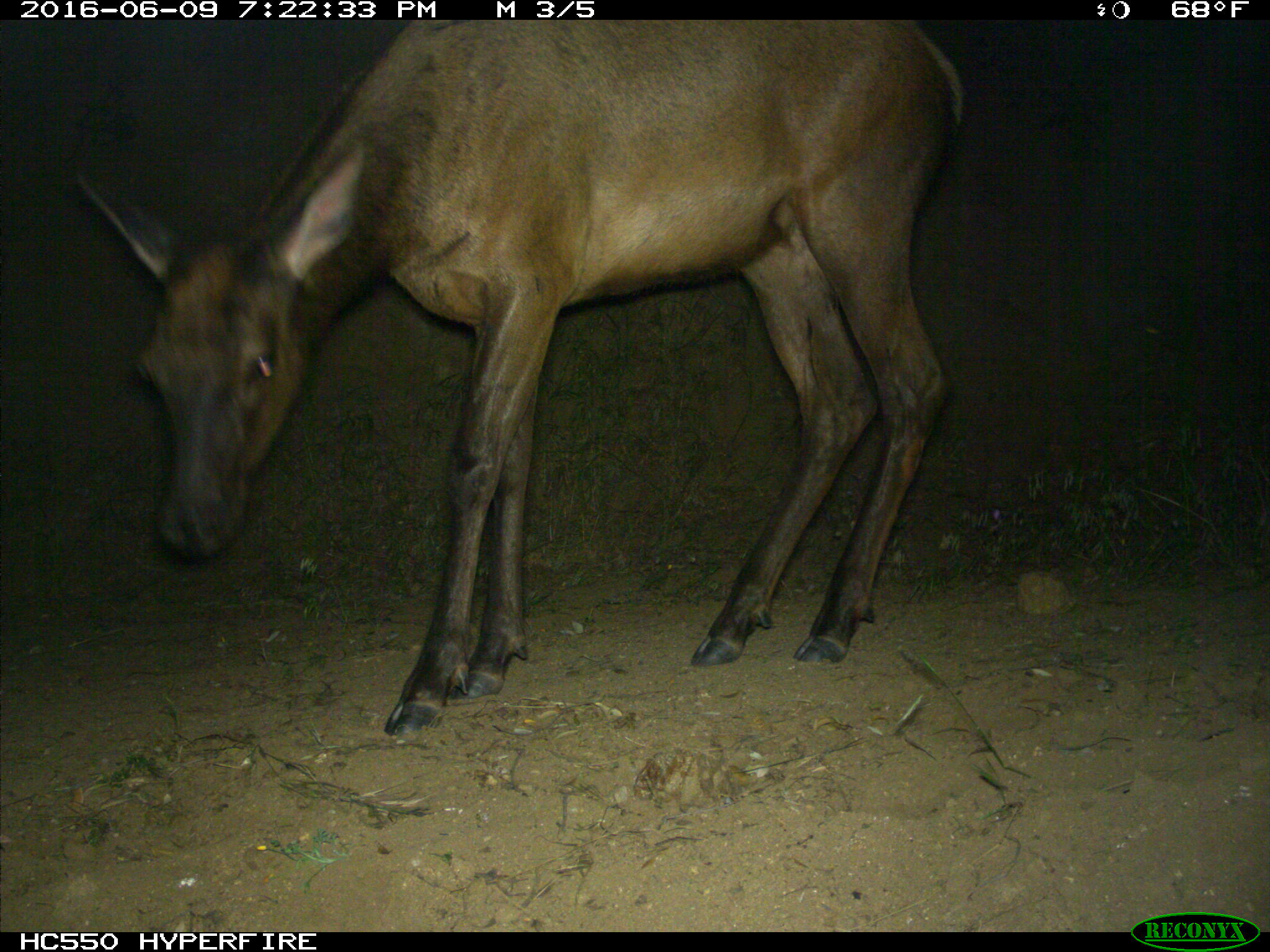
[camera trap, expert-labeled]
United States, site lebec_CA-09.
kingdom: Animalia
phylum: Chordata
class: Mammalia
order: Artiodactyla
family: Cervidae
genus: Cervus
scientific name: Cervus canadensis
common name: elk